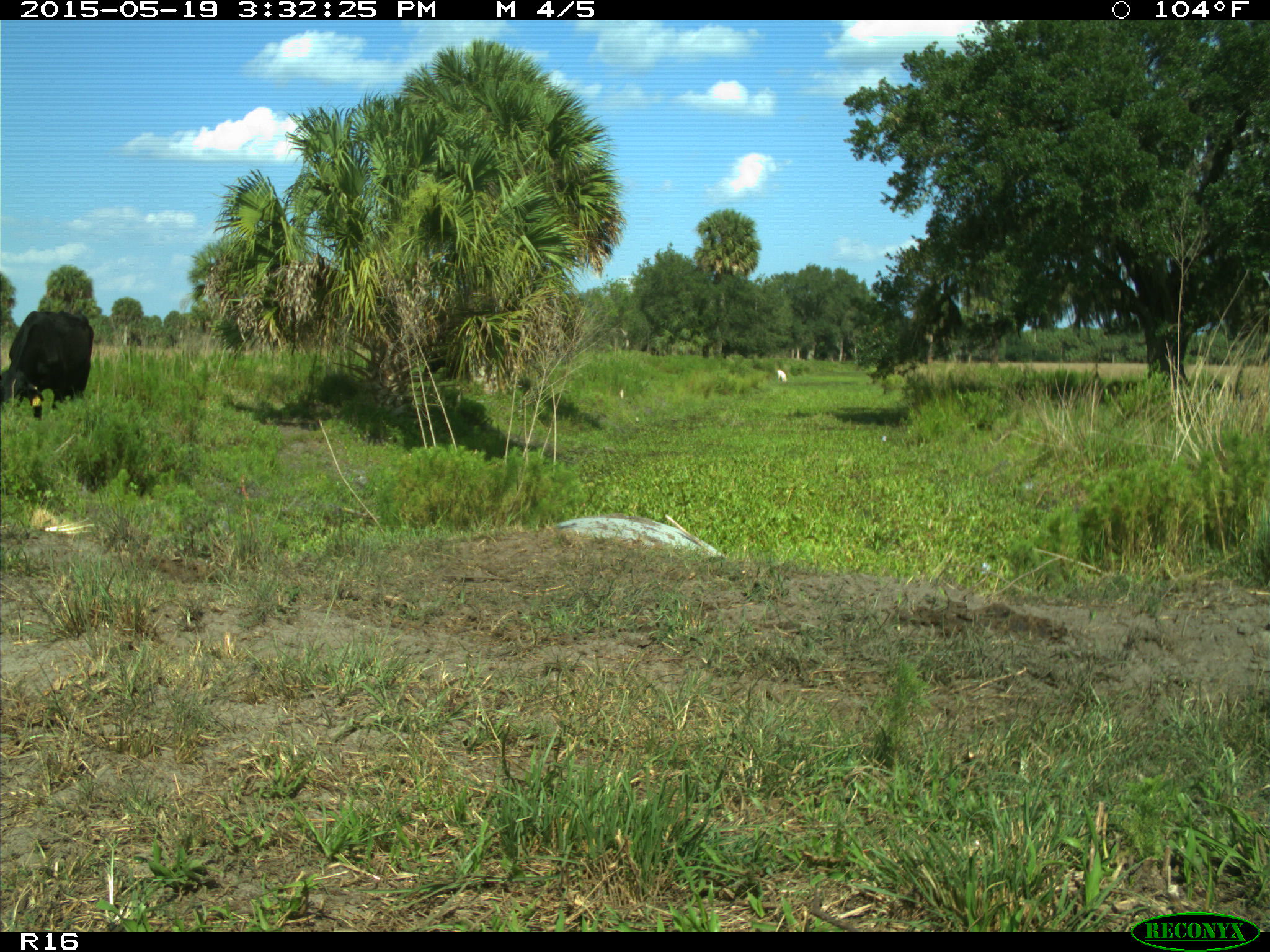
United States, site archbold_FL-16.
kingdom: Animalia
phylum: Chordata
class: Mammalia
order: Artiodactyla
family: Bovidae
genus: Bos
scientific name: Bos taurus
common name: domestic cow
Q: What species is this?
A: Bos taurus (domestic cow).